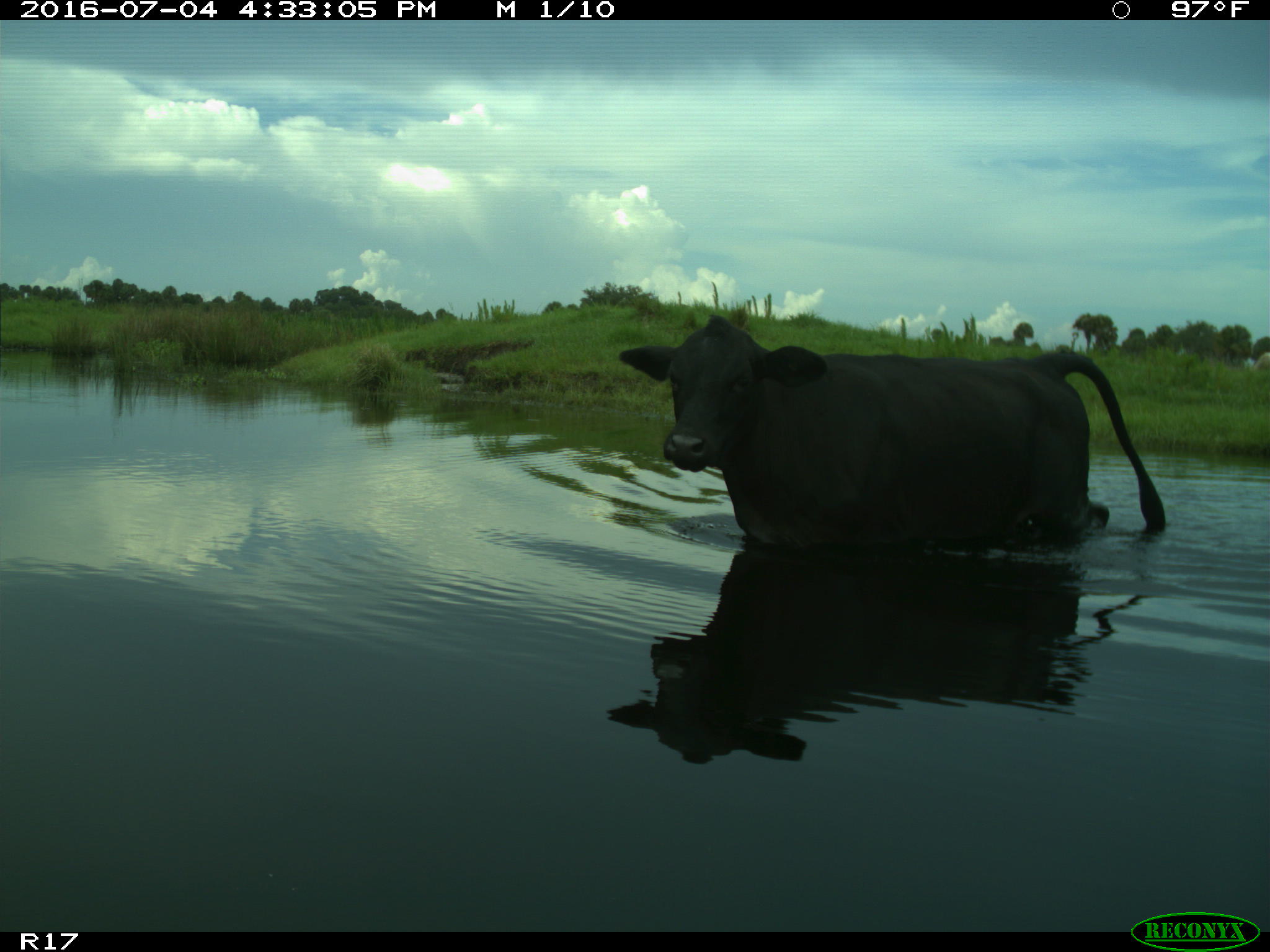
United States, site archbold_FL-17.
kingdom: Animalia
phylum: Chordata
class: Mammalia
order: Artiodactyla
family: Bovidae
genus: Bos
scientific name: Bos taurus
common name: domestic cow